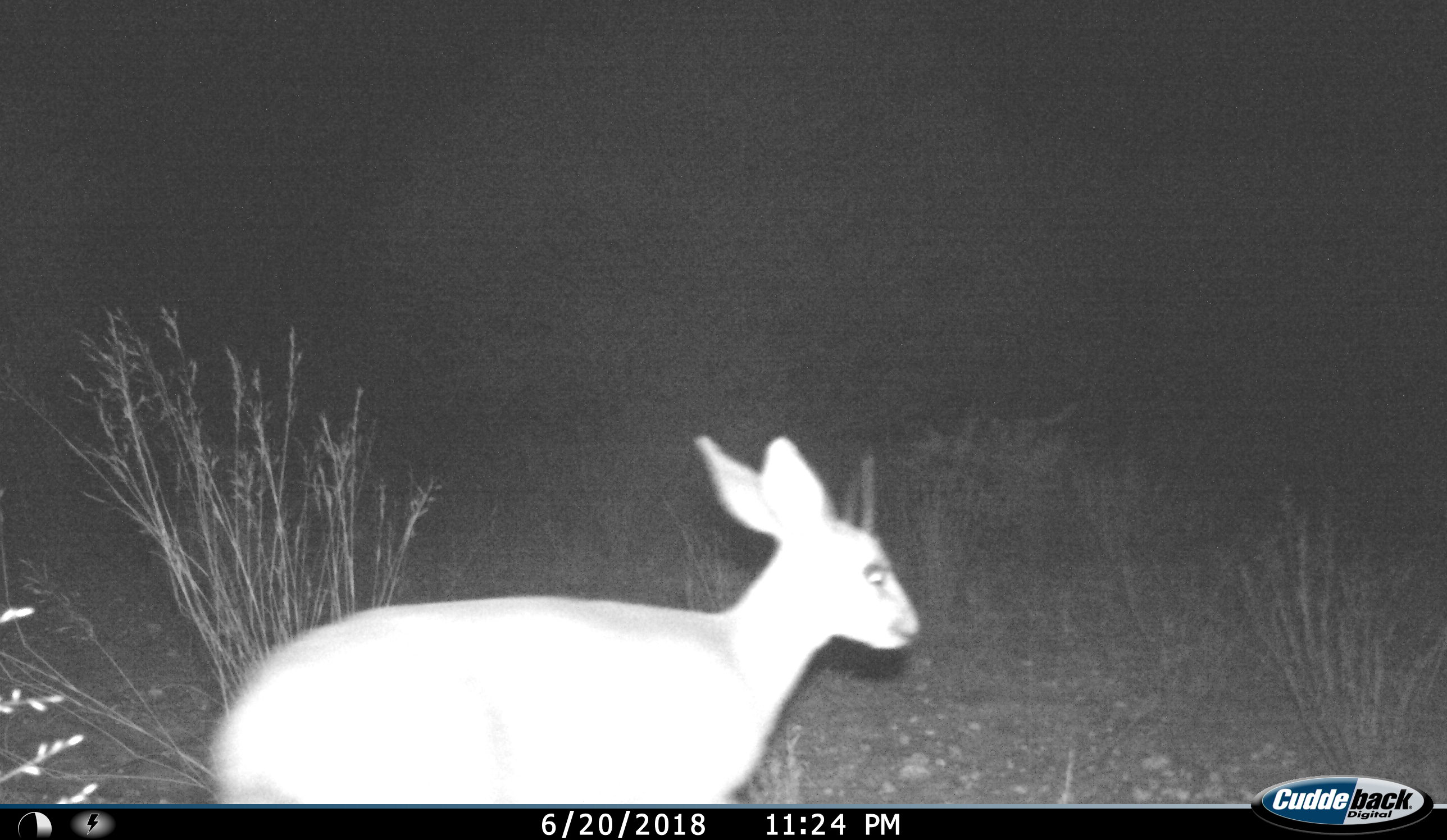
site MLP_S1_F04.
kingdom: Animalia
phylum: Chordata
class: Mammalia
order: Artiodactyla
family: Bovidae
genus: Raphicerus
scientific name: Raphicerus campestris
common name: steenbok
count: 1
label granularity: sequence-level